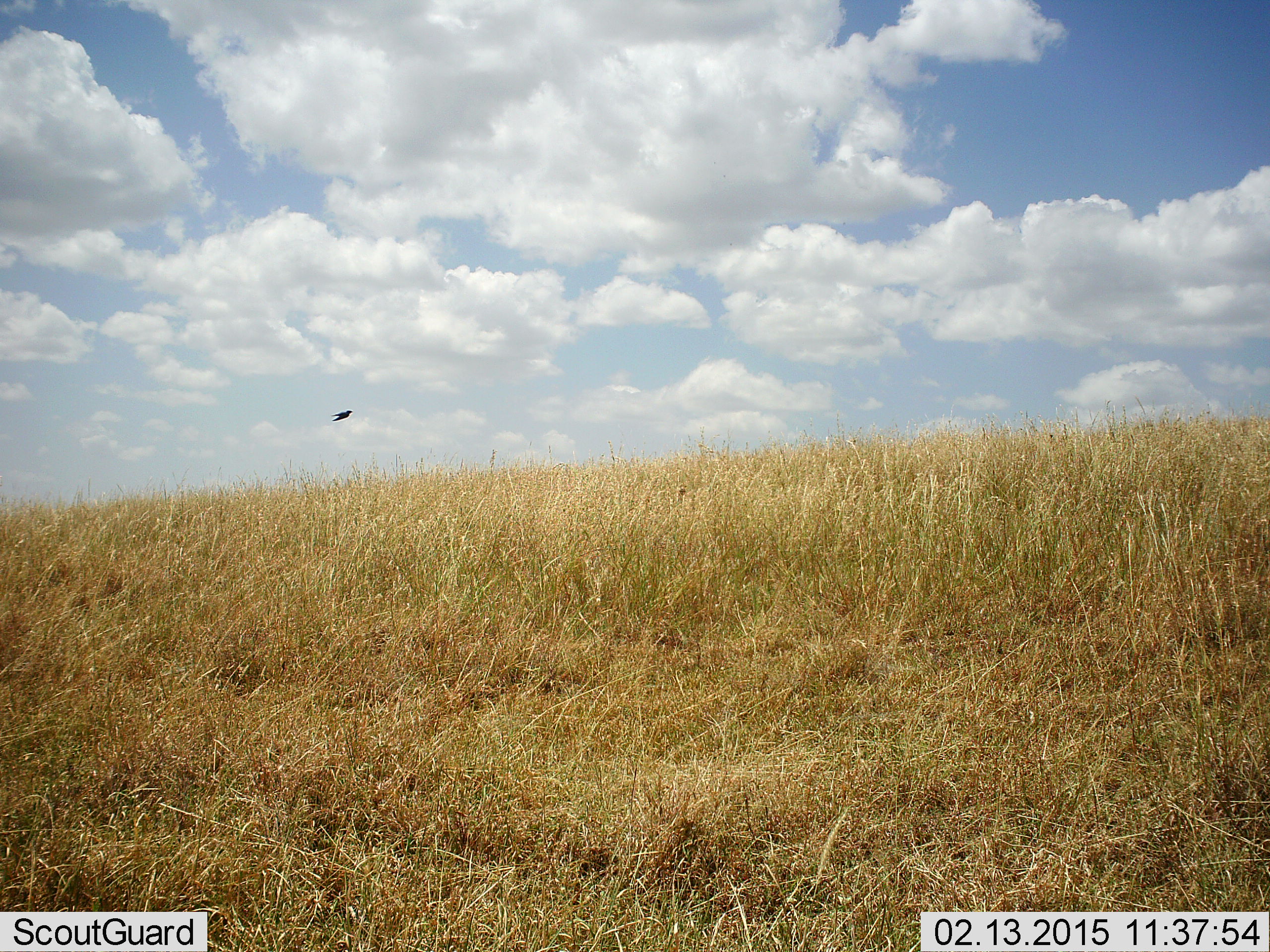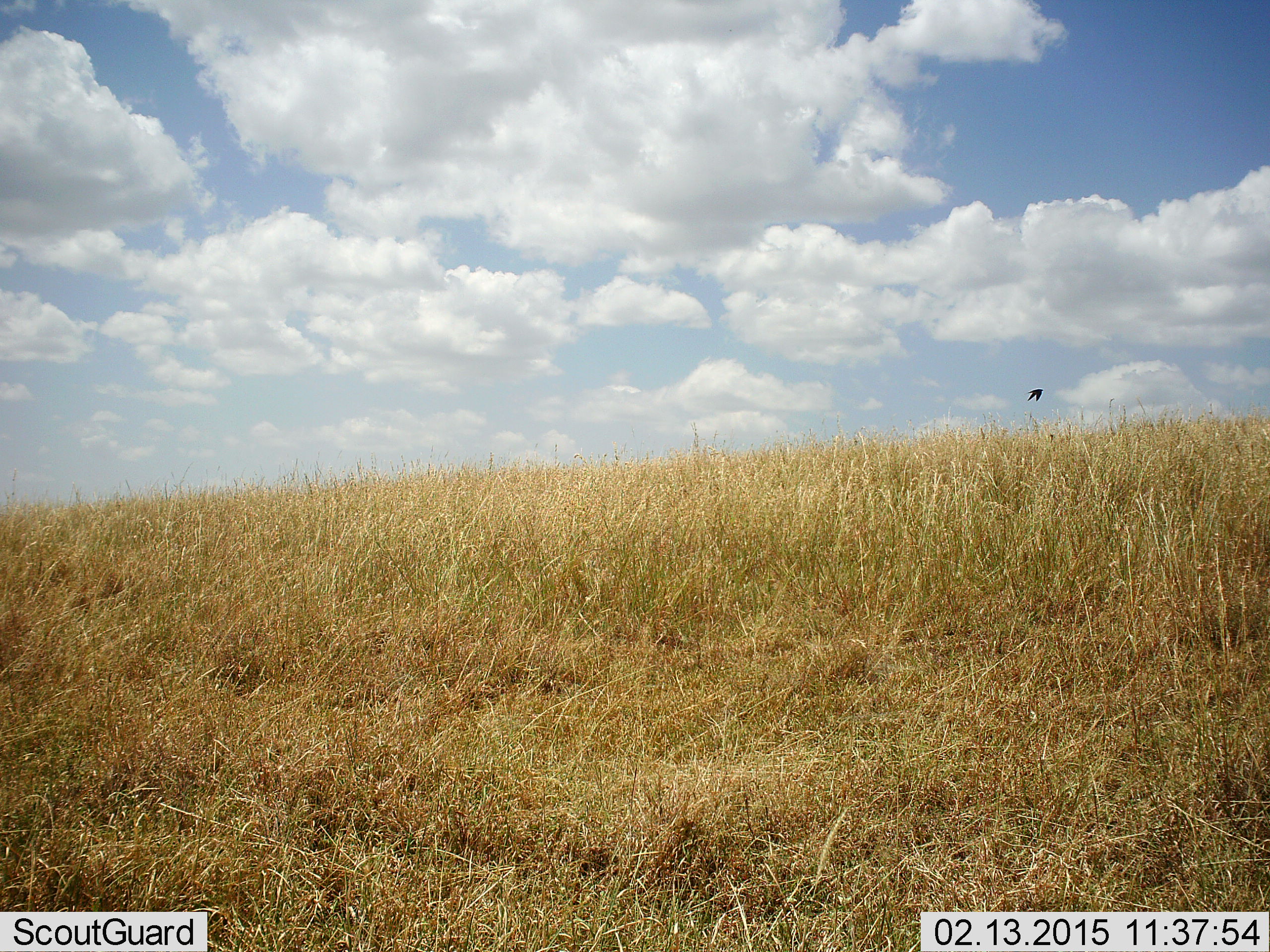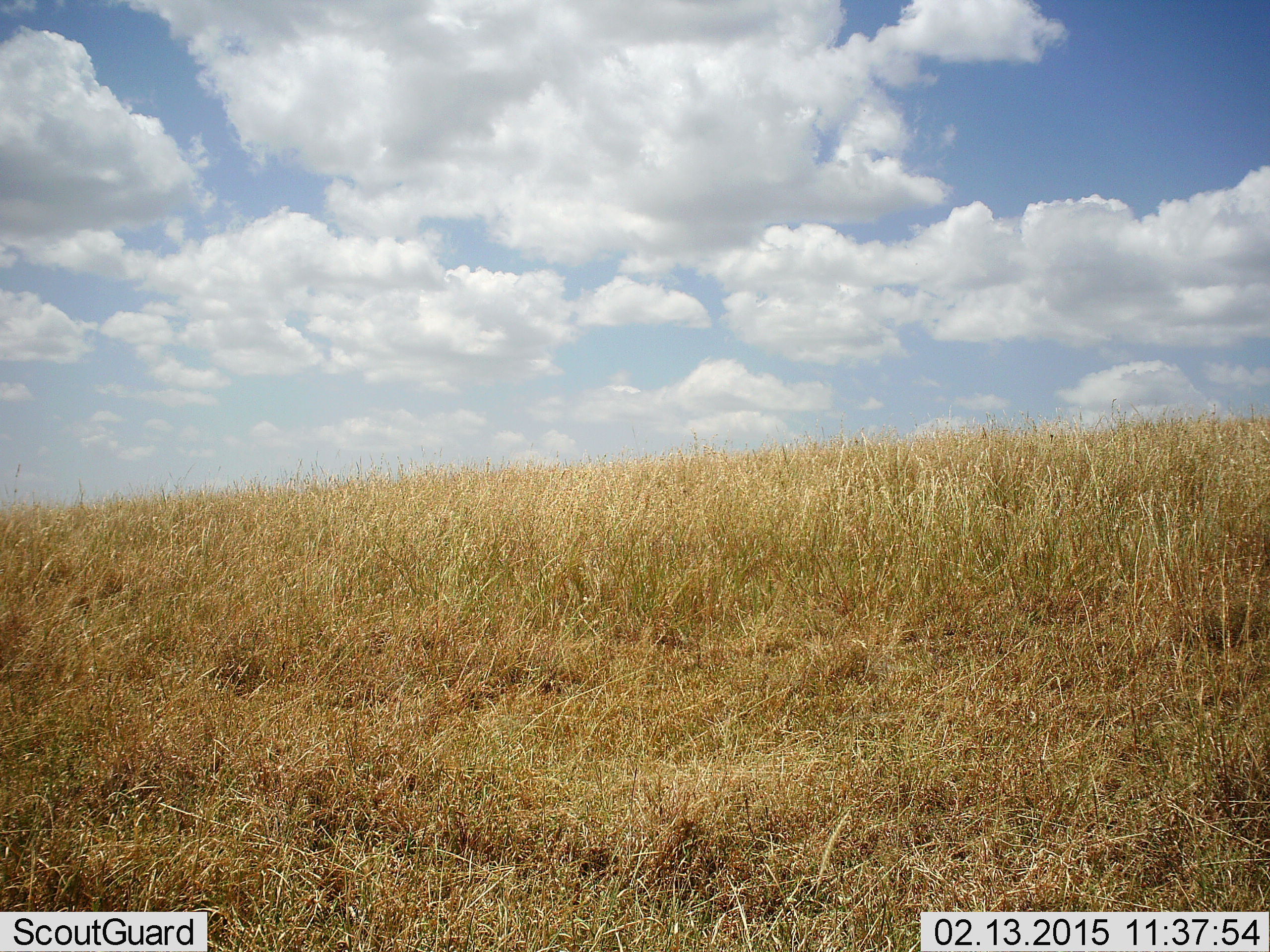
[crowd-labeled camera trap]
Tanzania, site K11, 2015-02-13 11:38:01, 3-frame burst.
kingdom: Animalia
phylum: Chordata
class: Aves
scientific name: Aves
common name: bird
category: otherbird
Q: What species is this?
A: Otherbird (bird) (Aves).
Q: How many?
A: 1.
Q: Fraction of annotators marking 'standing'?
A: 0%.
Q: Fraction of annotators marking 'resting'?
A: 0%.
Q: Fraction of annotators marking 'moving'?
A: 100%.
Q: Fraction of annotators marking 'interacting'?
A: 0%.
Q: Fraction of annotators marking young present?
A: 0%.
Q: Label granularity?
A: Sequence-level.